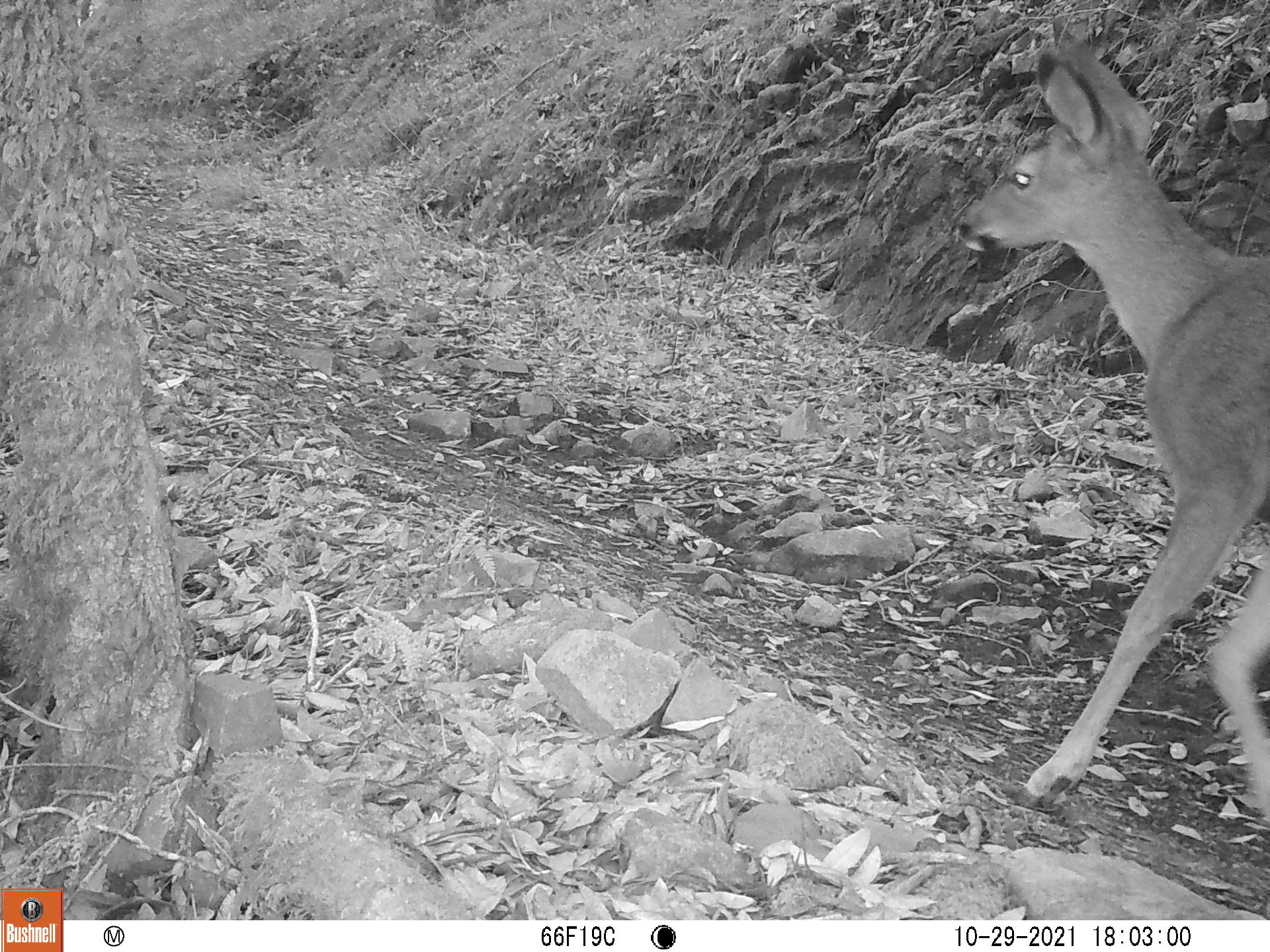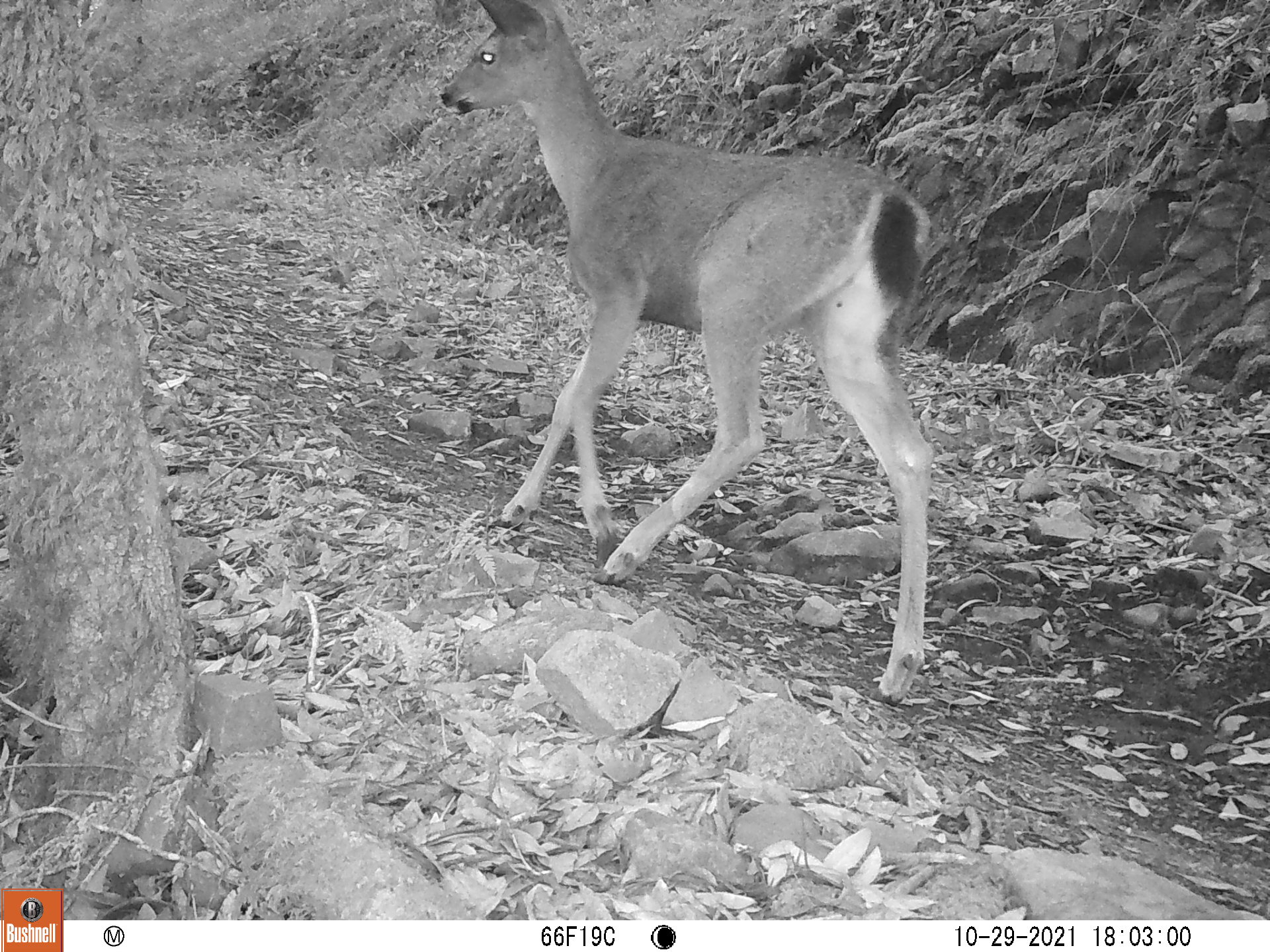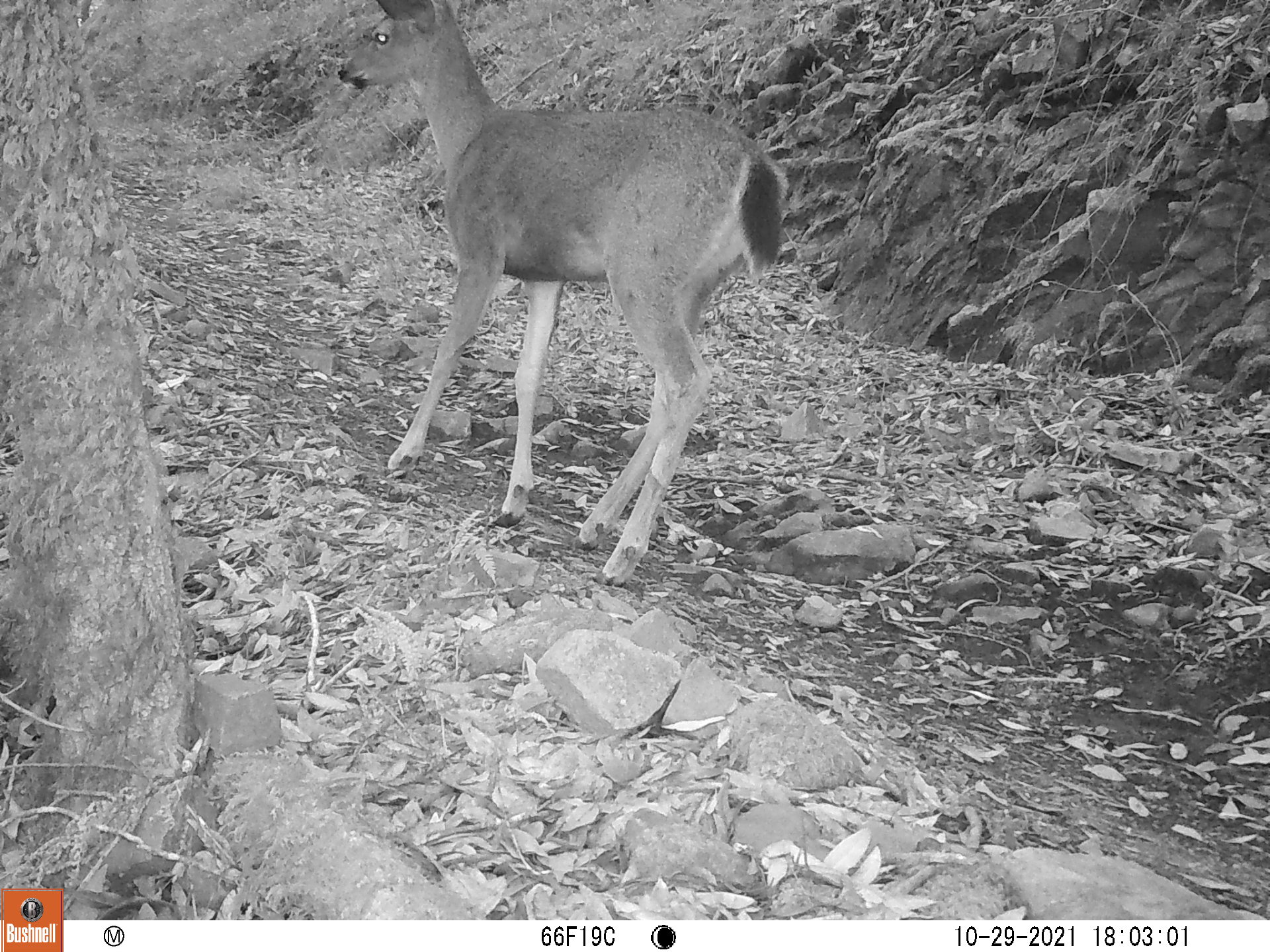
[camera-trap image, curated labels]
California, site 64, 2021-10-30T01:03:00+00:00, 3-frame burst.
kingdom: Animalia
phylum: Chordata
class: Mammalia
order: Artiodactyla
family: Cervidae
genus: Odocoileus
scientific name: Odocoileus hemionus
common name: mule deer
Mule deer (Odocoileus hemionus).